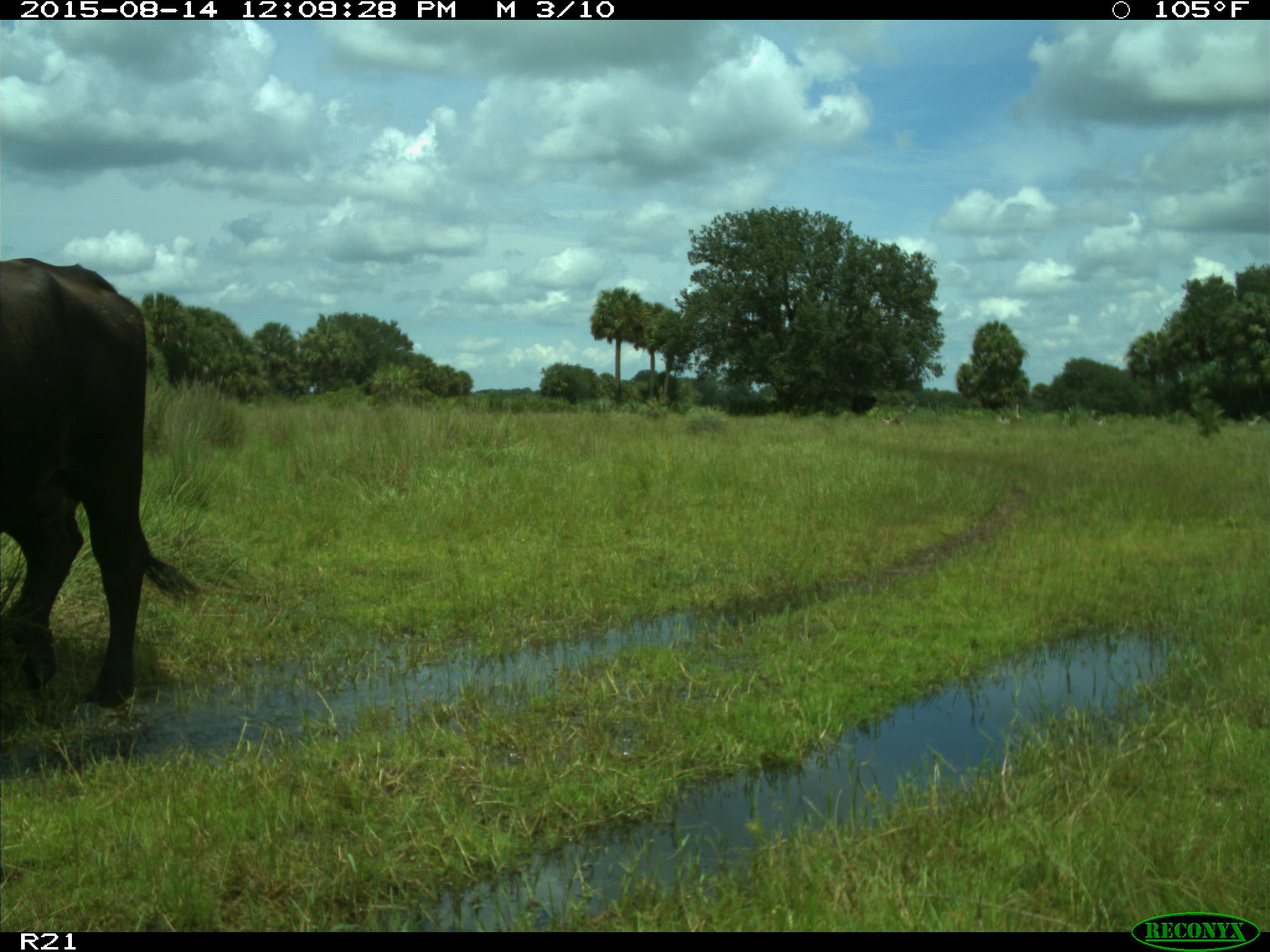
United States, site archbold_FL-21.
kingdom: Animalia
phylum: Chordata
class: Mammalia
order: Artiodactyla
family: Bovidae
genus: Bos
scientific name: Bos taurus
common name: domestic cow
Bos taurus (domestic cow).